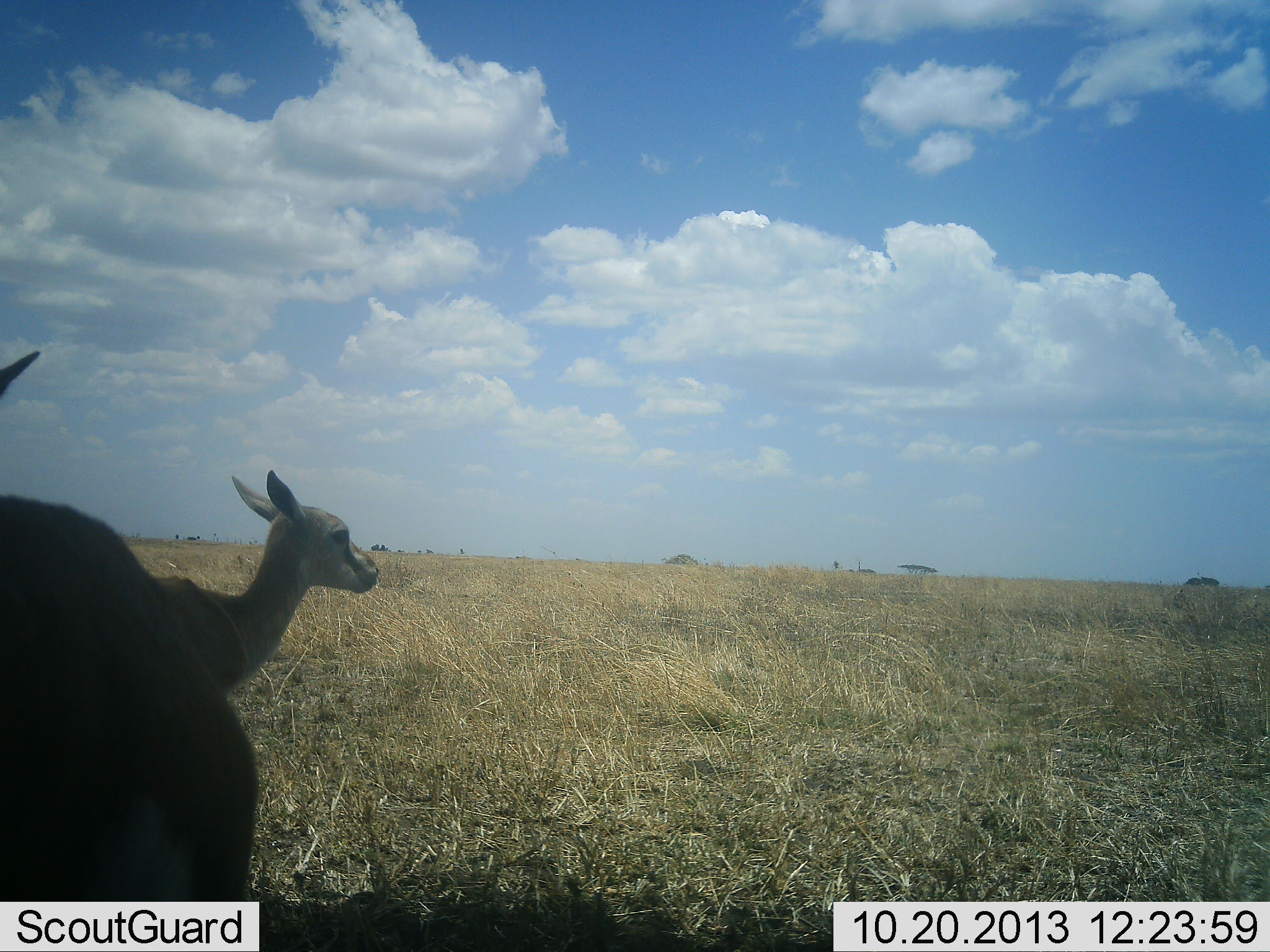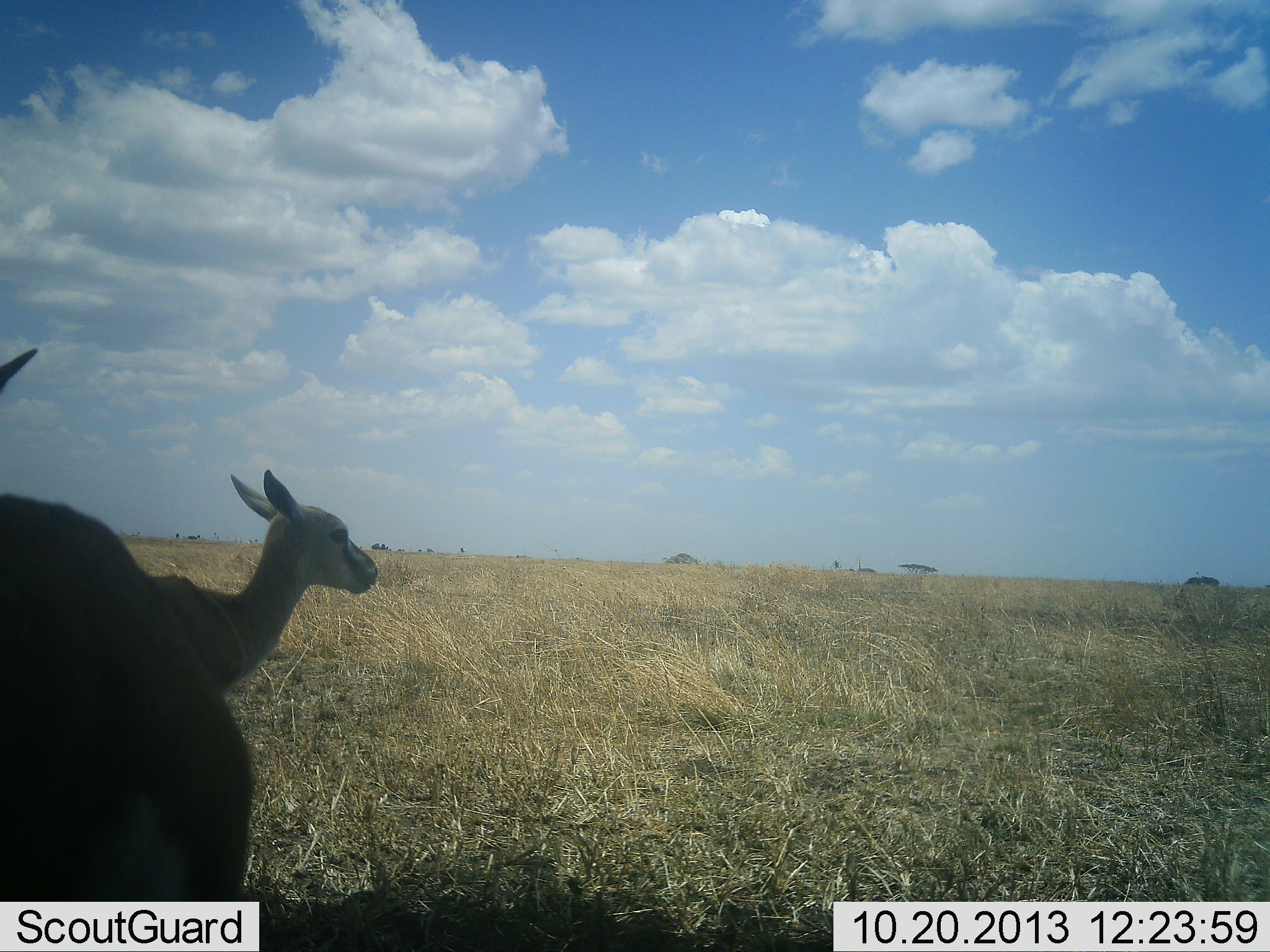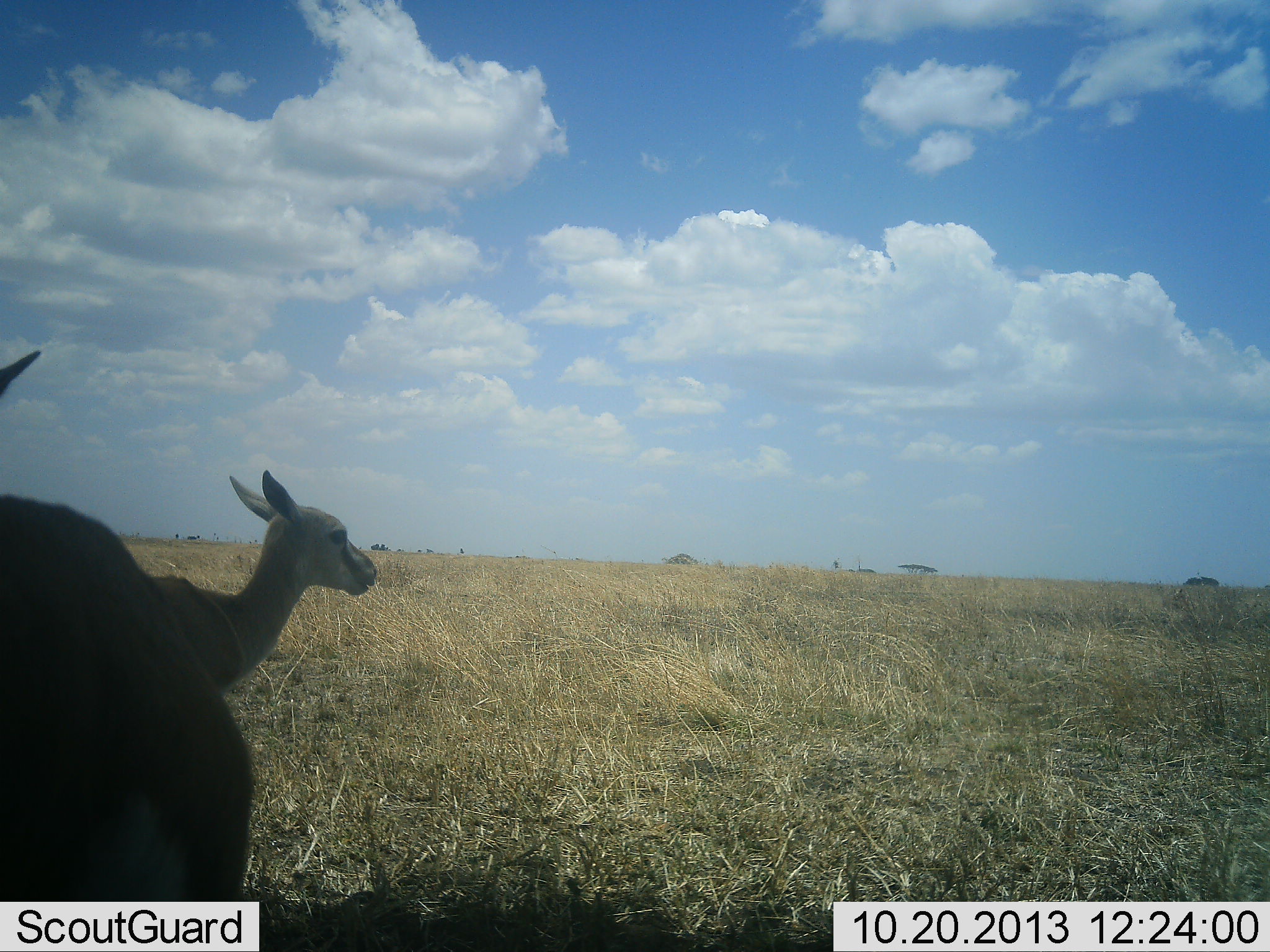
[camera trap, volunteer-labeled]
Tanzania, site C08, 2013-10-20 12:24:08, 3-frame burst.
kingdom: Animalia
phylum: Chordata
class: Mammalia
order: Artiodactyla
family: Bovidae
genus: Eudorcas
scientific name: Eudorcas thomsonii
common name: thomson's gazelle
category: gazellethomsons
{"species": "gazellethomsons (thomson's gazelle) (Eudorcas thomsonii)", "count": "2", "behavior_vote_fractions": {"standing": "100%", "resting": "0%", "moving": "0%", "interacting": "0%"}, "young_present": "26%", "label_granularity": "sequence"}